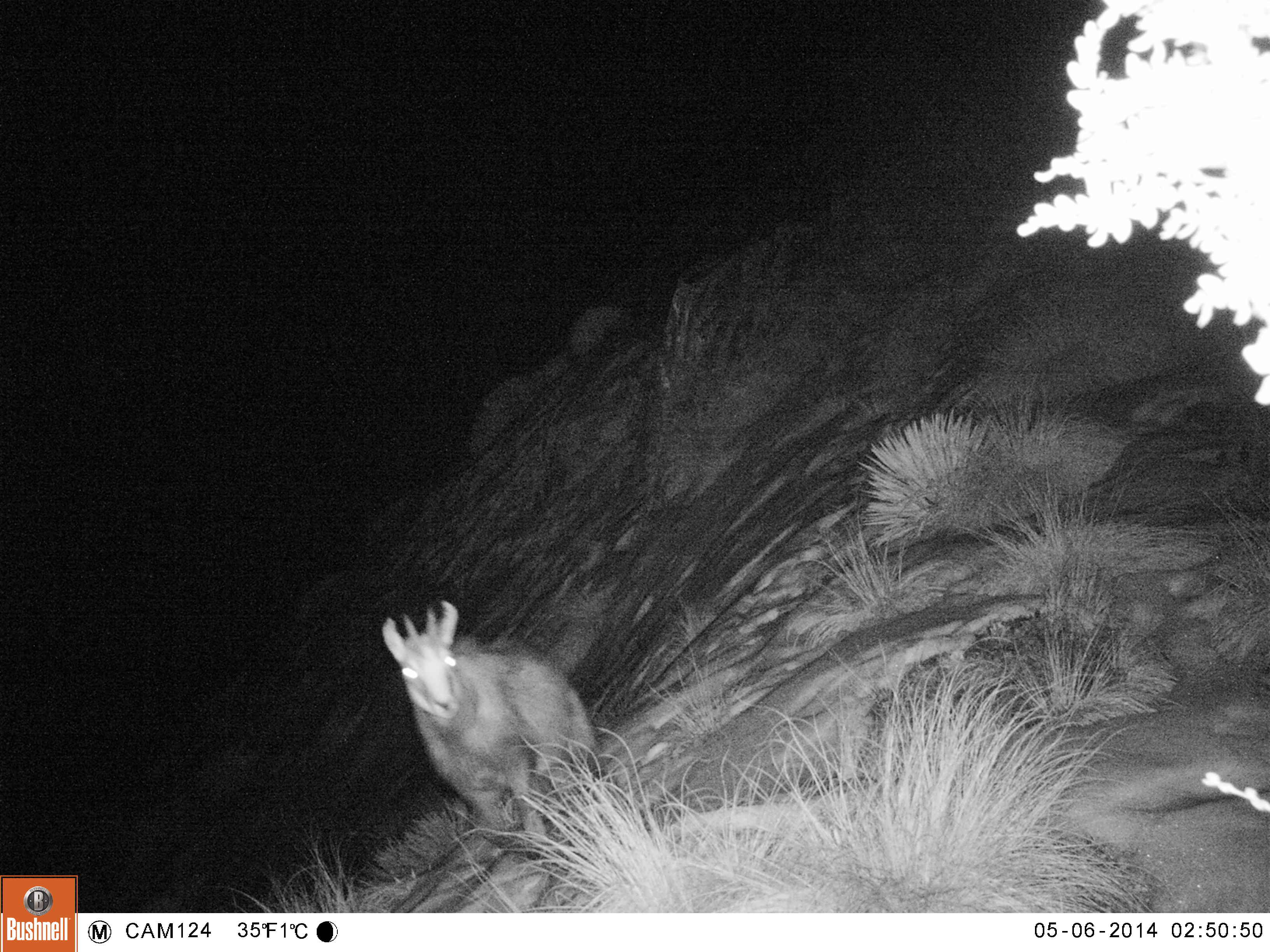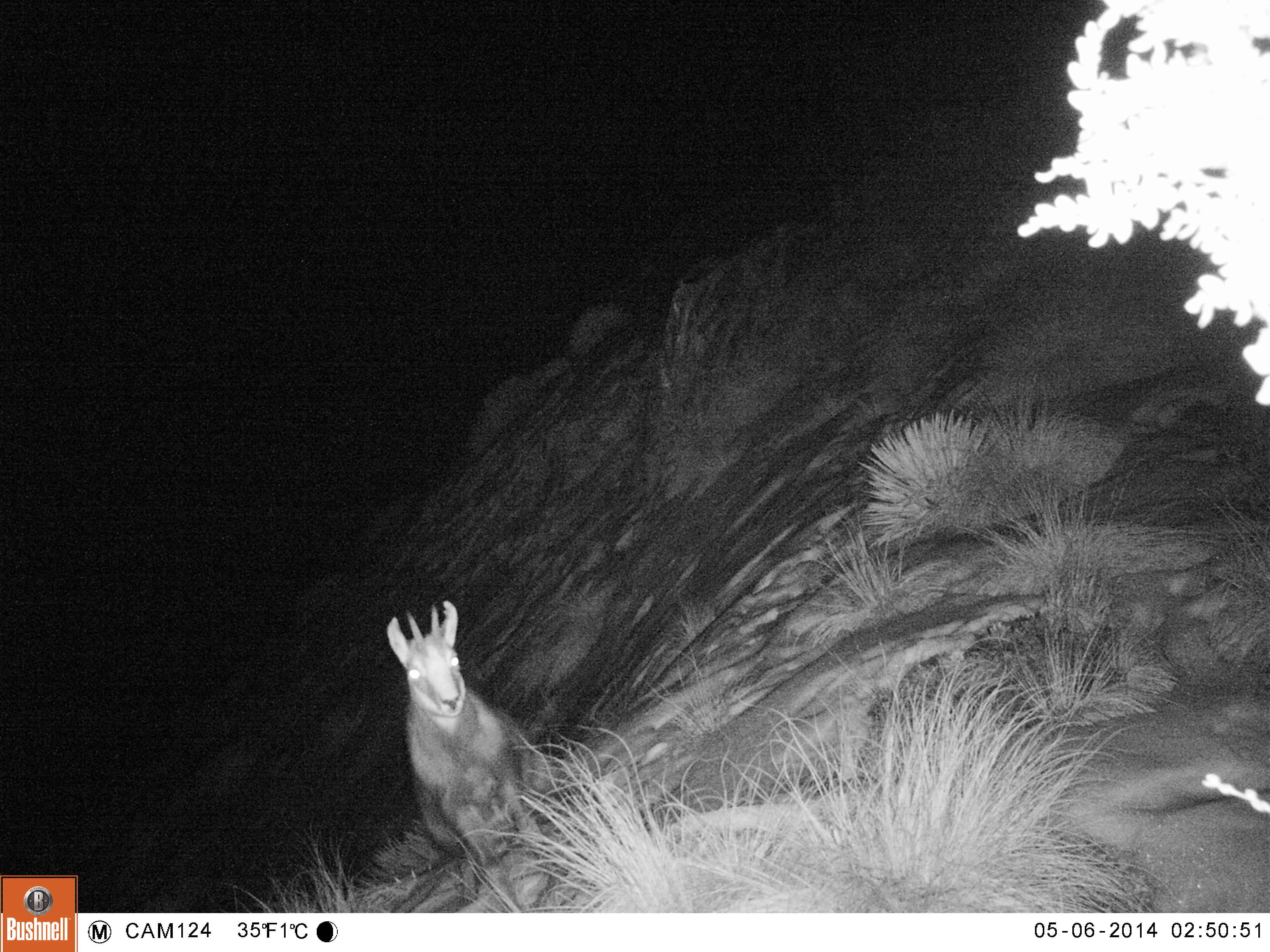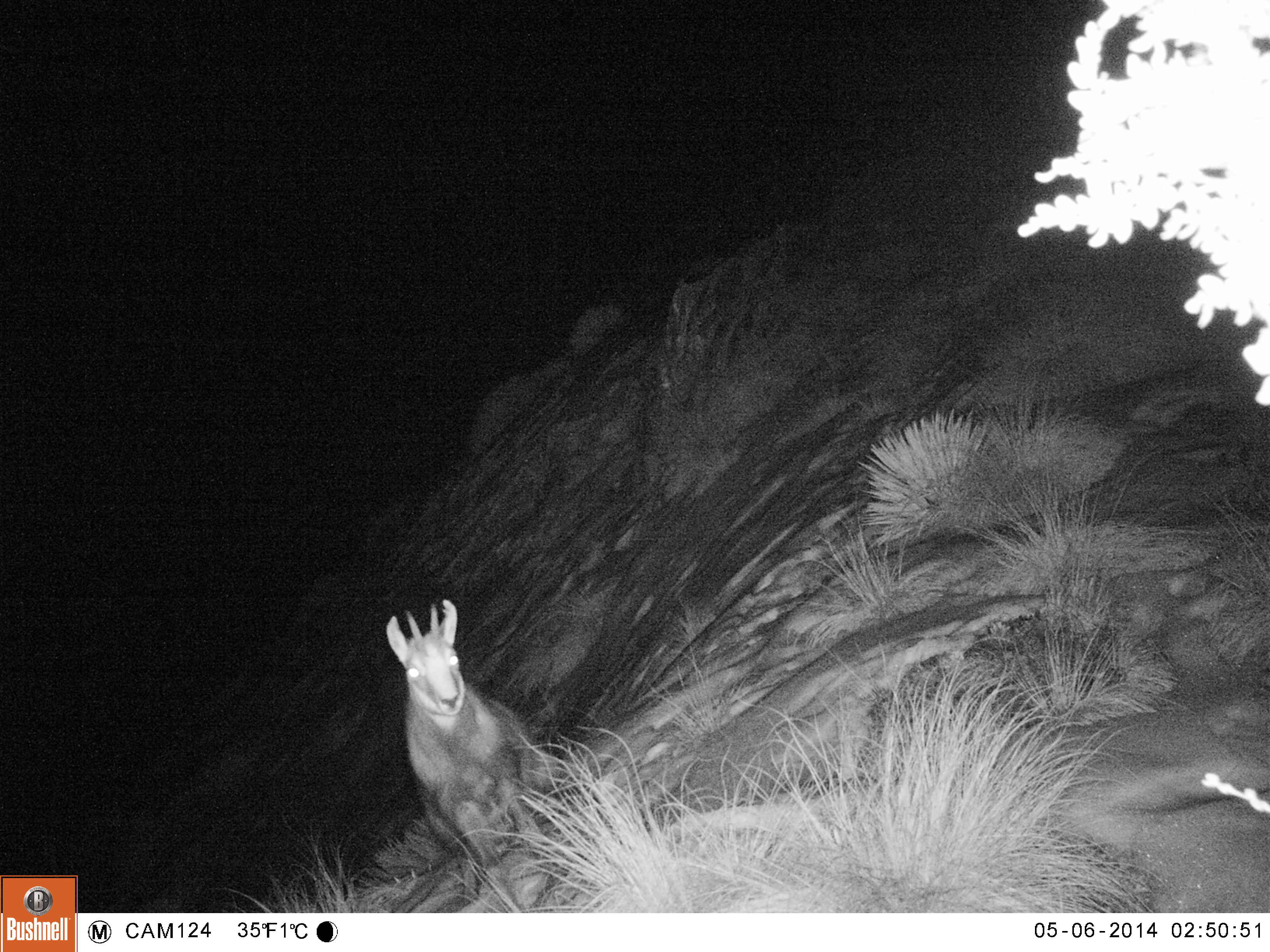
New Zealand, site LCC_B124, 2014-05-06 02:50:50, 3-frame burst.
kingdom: Animalia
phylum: Chordata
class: Mammalia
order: Artiodactyla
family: Bovidae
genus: Rupicapra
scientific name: Rupicapra rupicapra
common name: alpine chamois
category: chamois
Chamois (alpine chamois) (Rupicapra rupicapra).